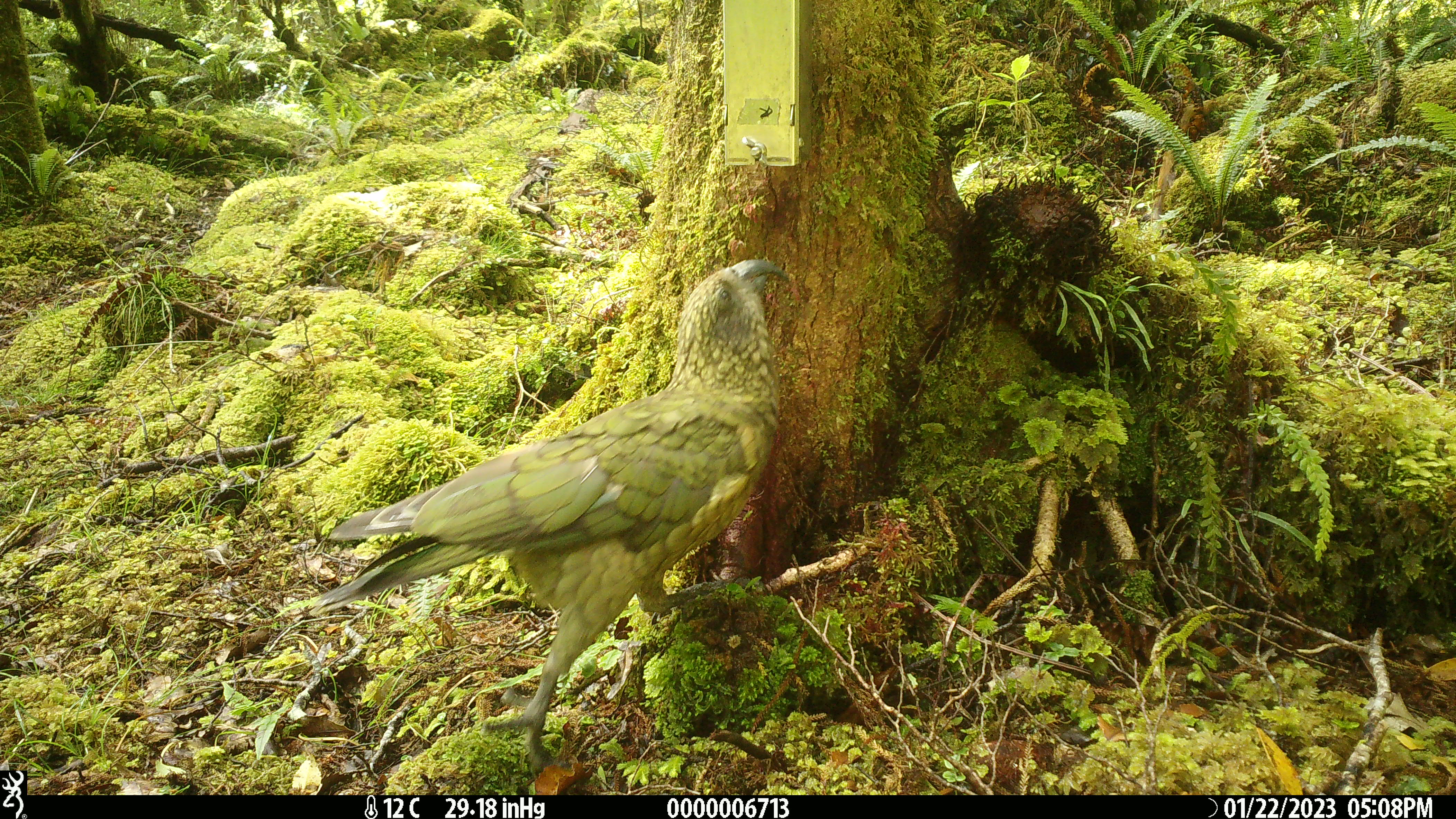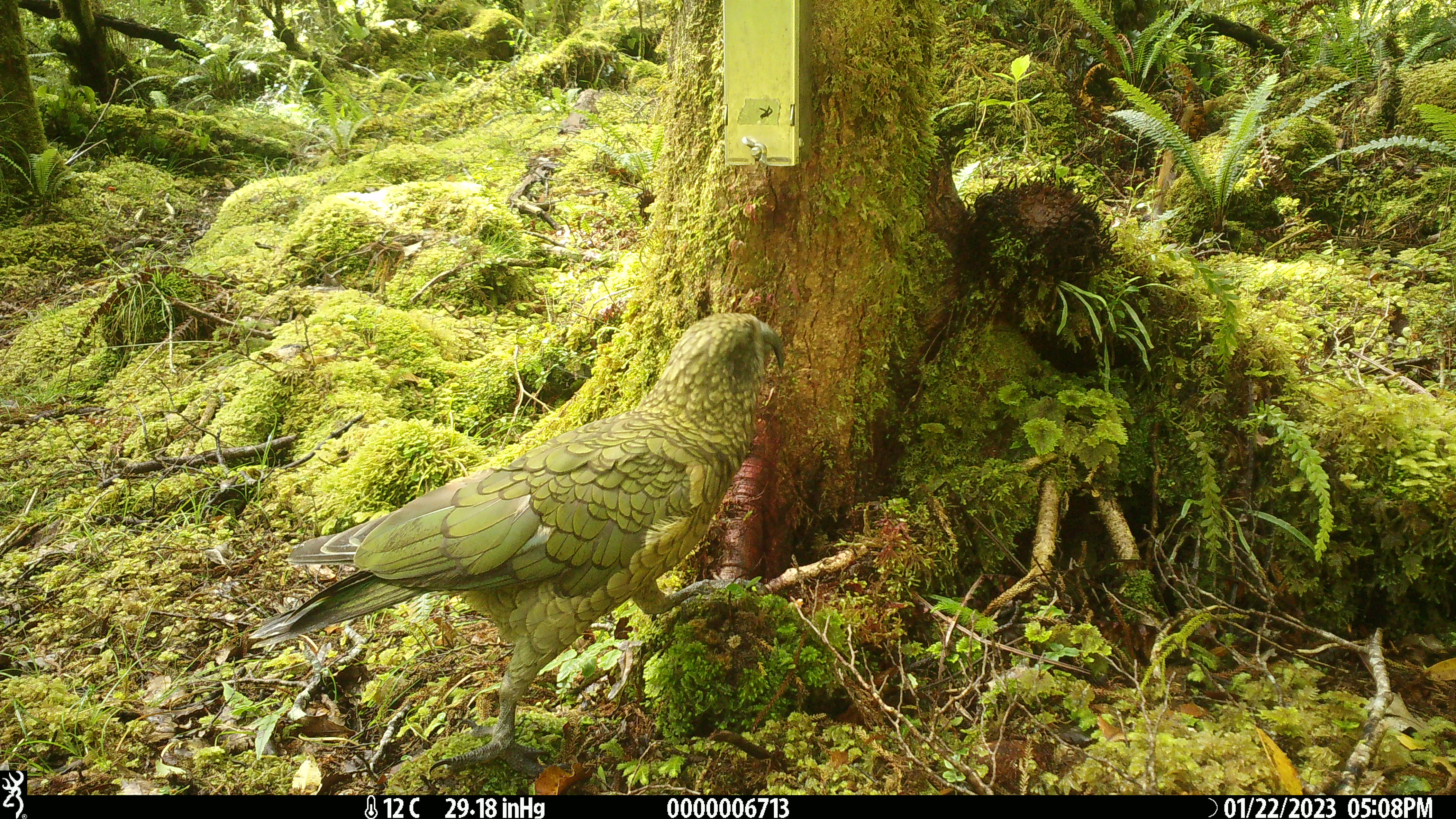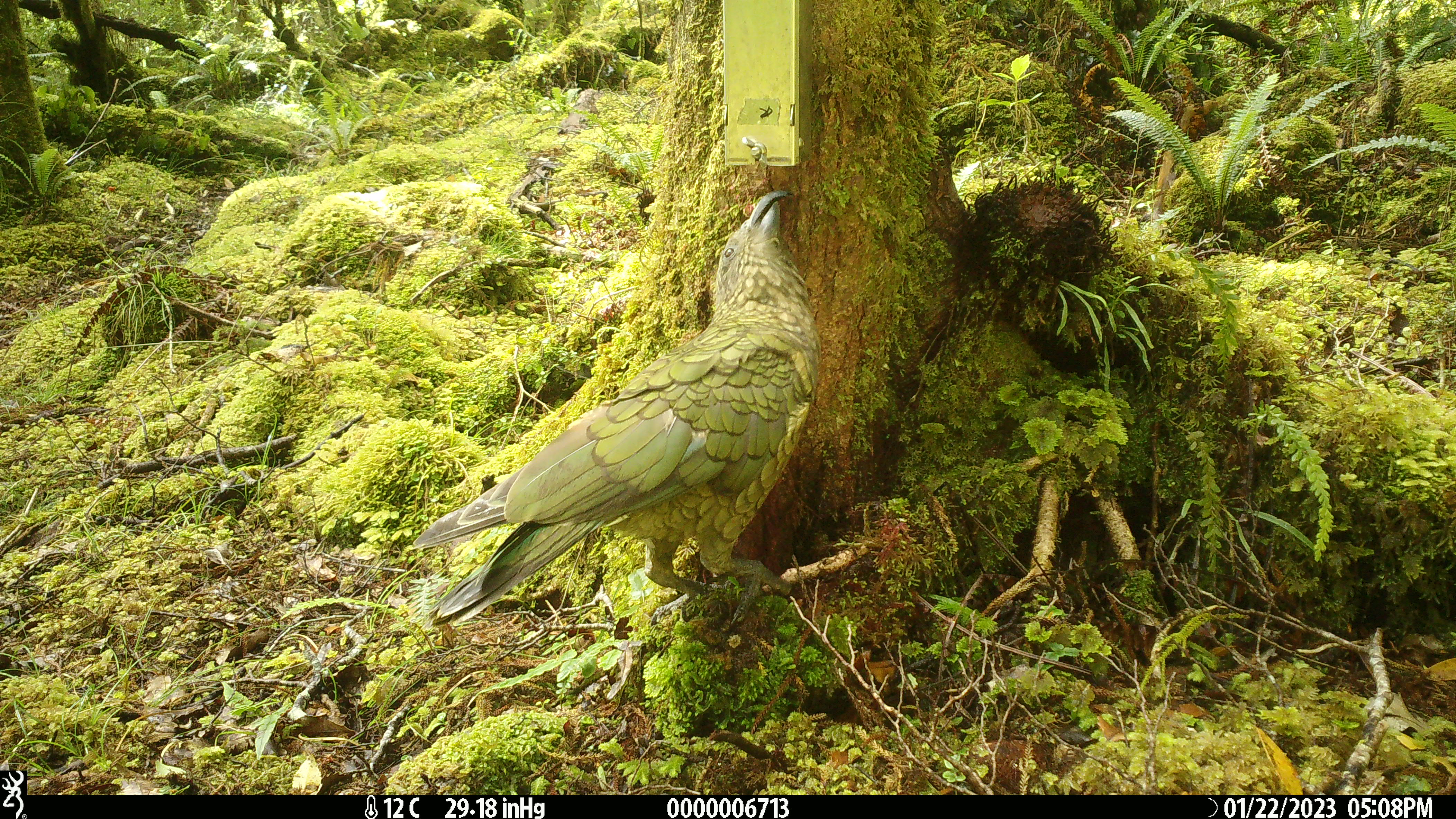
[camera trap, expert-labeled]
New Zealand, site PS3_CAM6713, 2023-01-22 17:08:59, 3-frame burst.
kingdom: Animalia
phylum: Chordata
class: Aves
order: Psittaciformes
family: Strigopidae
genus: Nestor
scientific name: Nestor notabilis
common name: kea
Kea (Nestor notabilis).